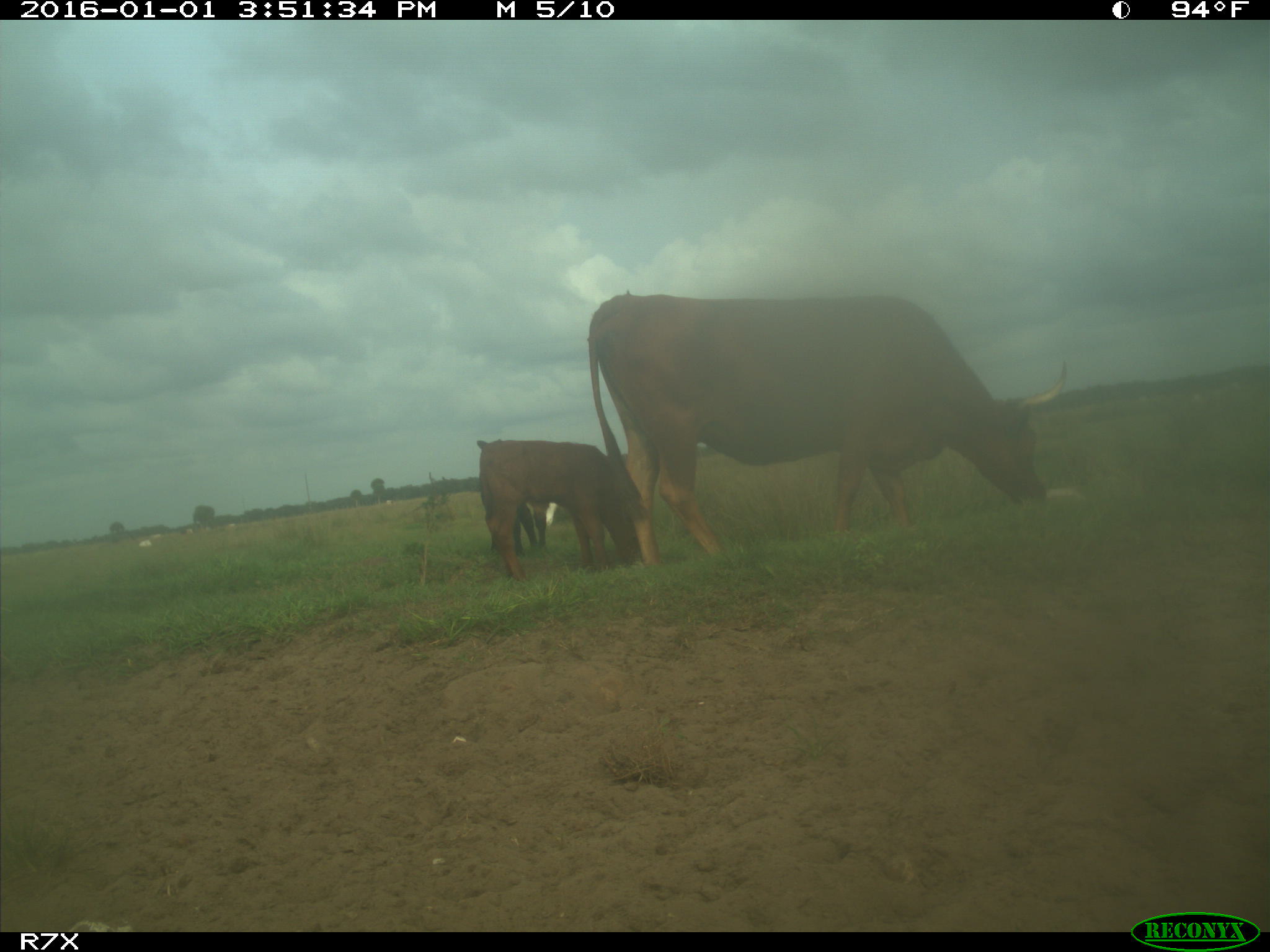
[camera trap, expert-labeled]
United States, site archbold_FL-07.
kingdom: Animalia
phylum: Chordata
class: Mammalia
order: Artiodactyla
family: Bovidae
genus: Bos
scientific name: Bos taurus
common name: domestic cow